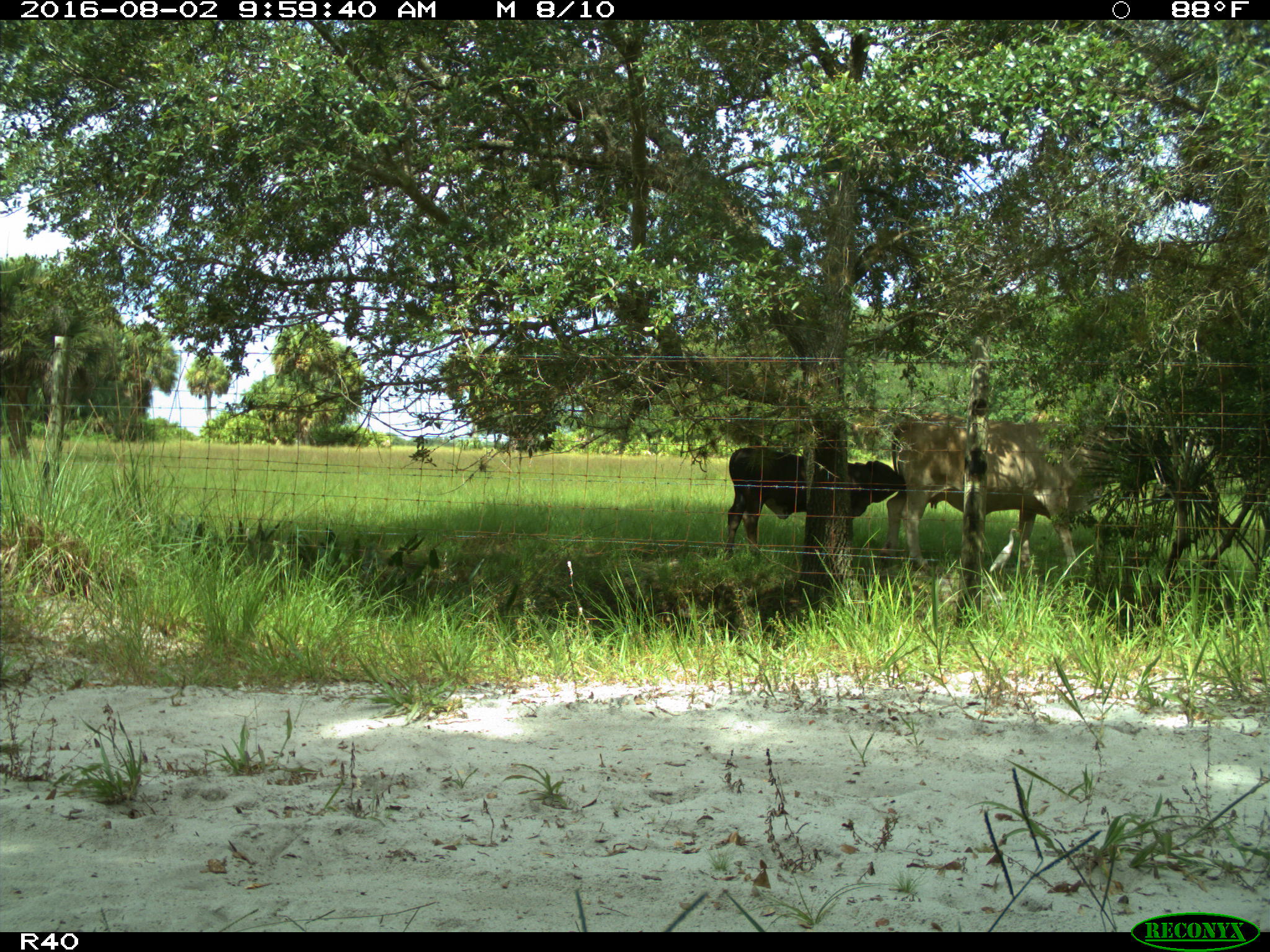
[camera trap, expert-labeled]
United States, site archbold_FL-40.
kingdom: Animalia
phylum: Chordata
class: Mammalia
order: Artiodactyla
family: Bovidae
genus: Bos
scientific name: Bos taurus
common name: domestic cow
Bos taurus (domestic cow).